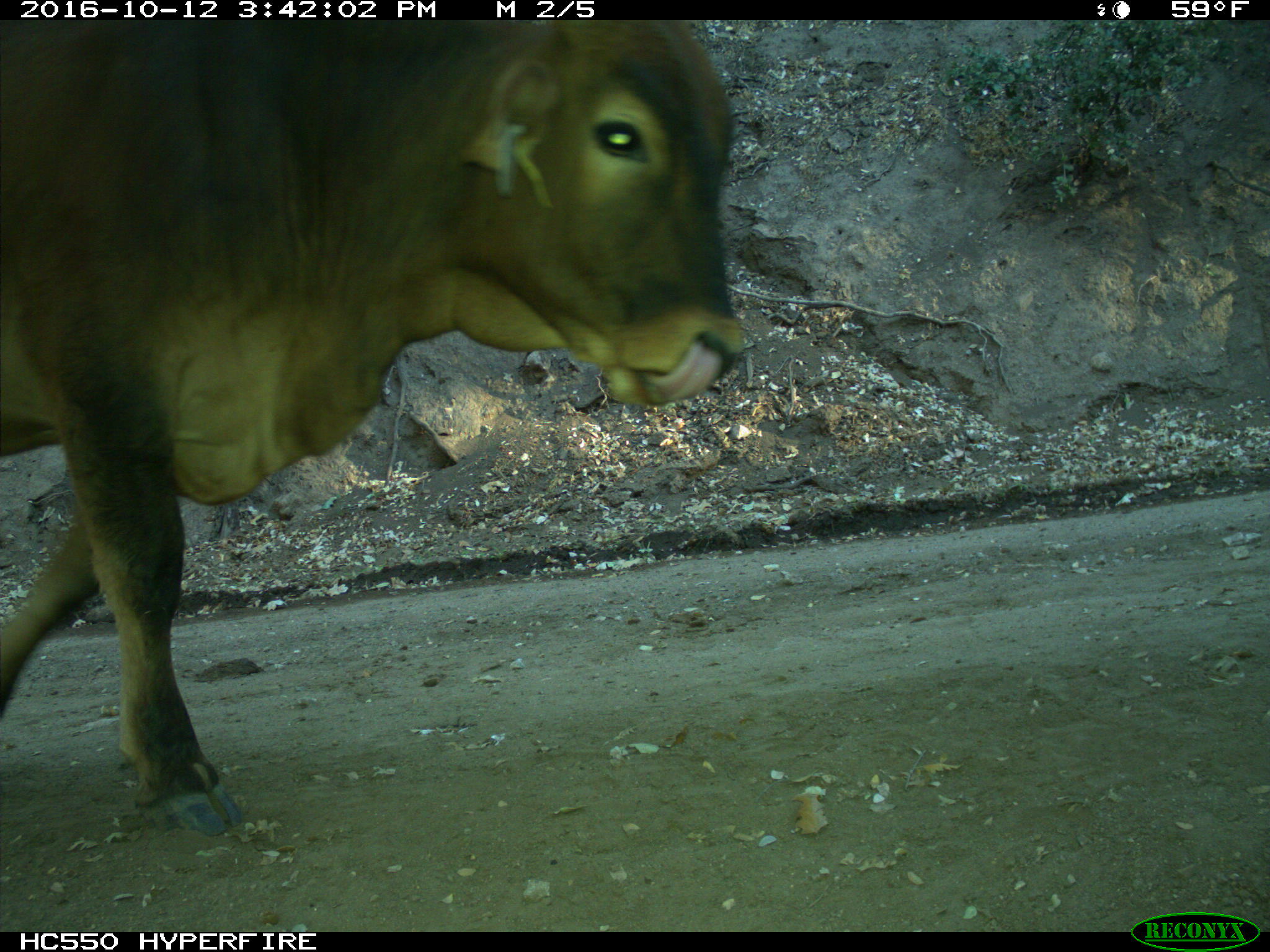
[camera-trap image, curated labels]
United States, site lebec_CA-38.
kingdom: Animalia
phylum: Chordata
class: Mammalia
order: Artiodactyla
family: Bovidae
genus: Bos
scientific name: Bos taurus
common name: domestic cow